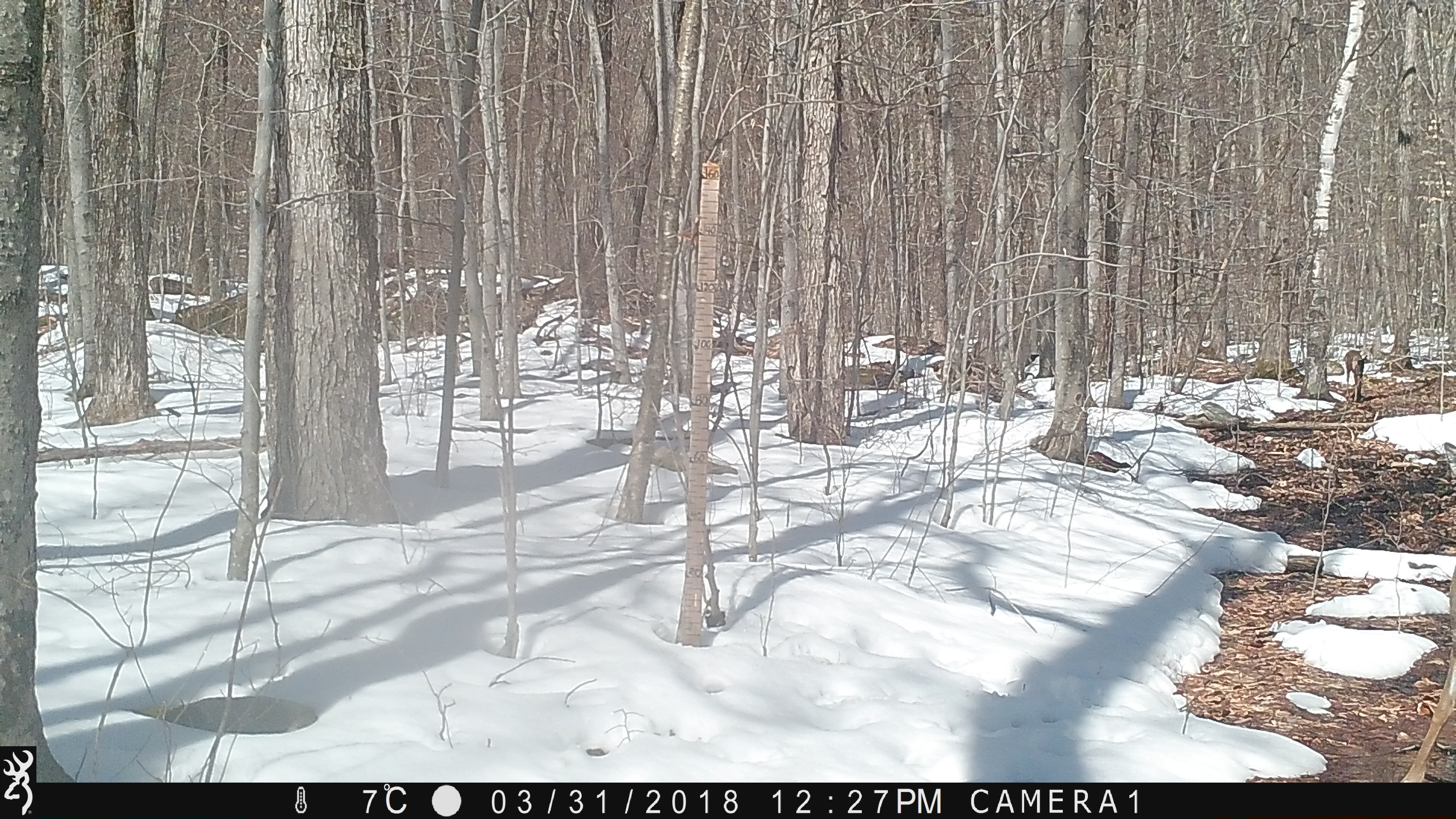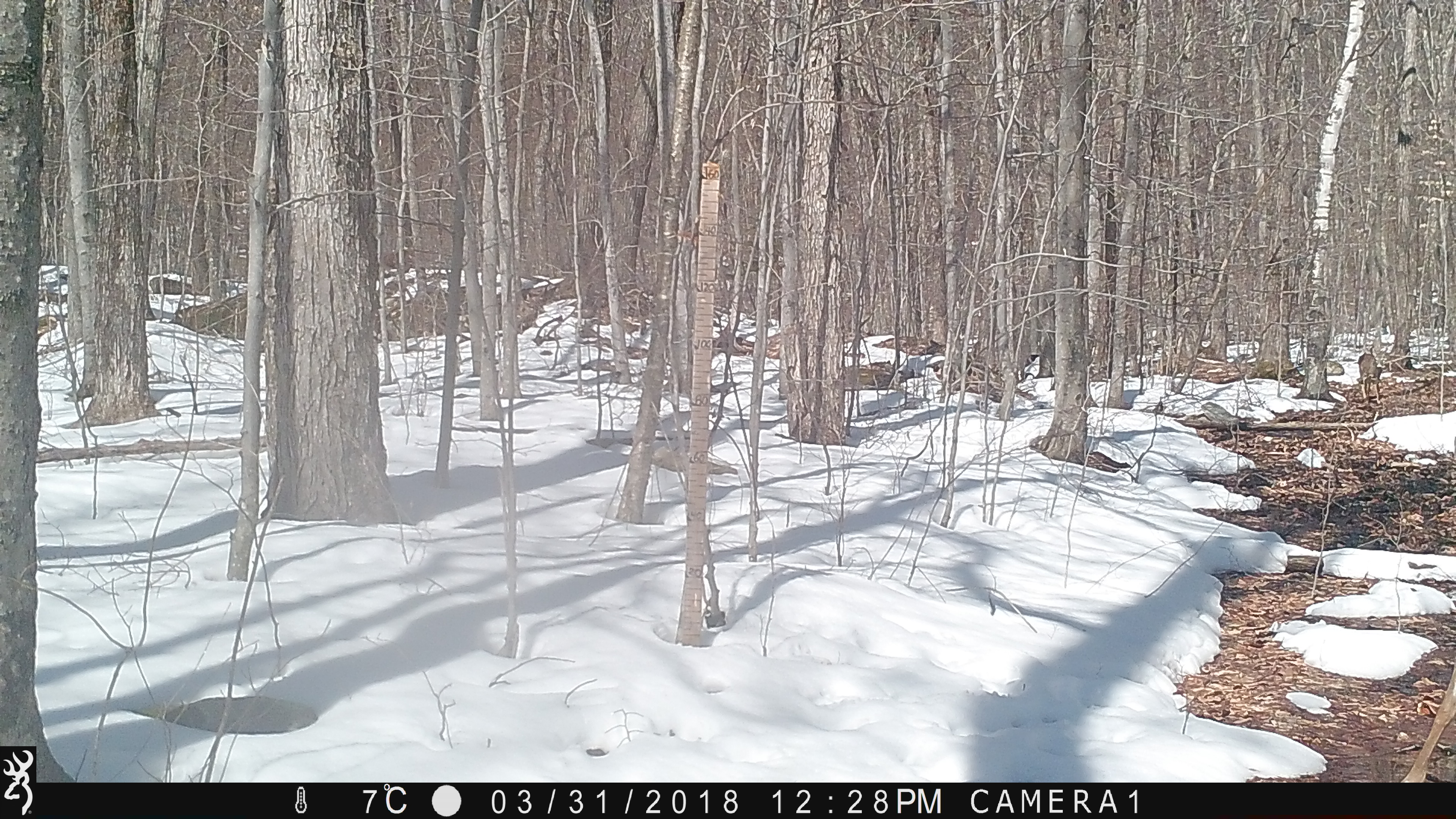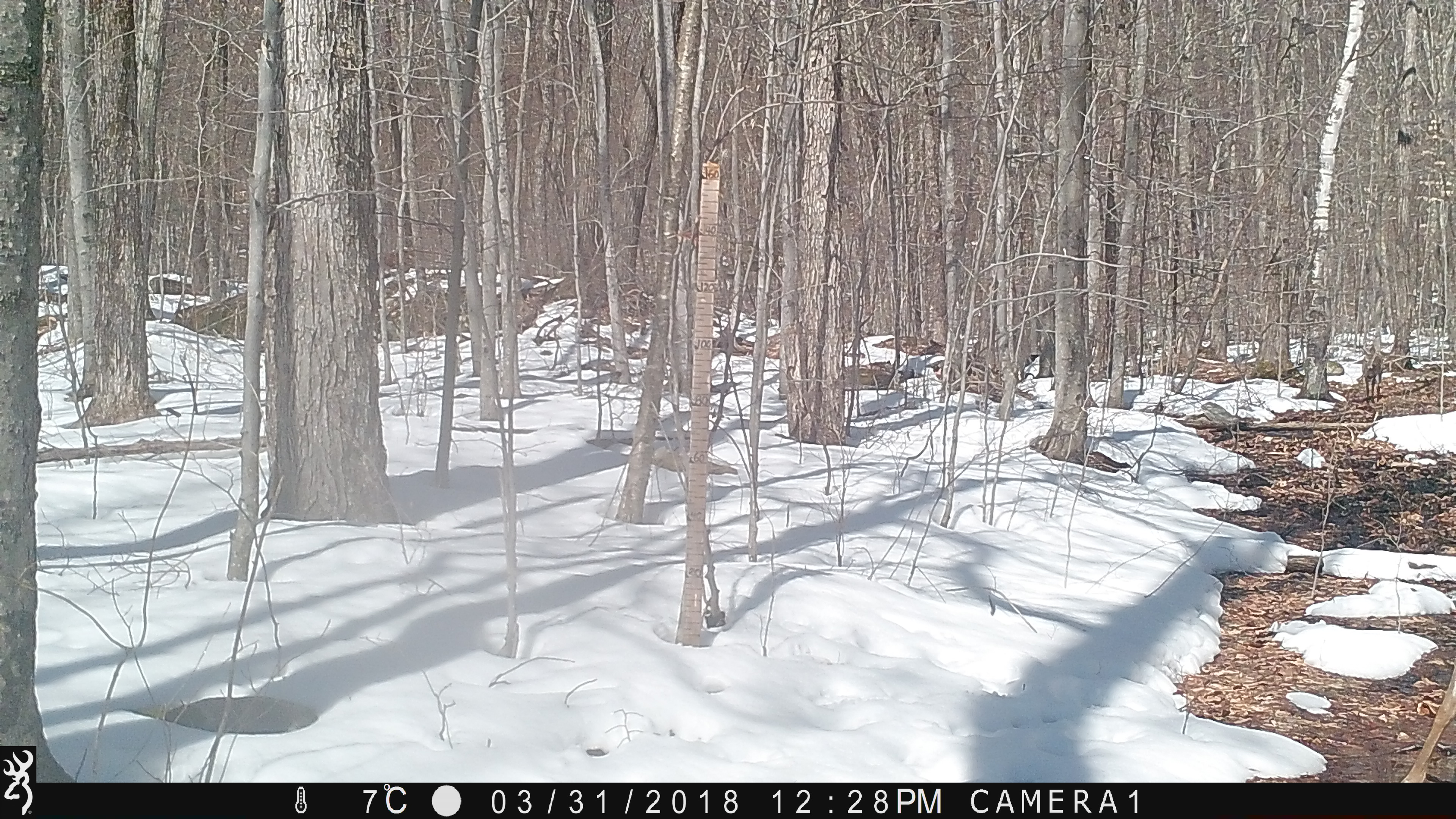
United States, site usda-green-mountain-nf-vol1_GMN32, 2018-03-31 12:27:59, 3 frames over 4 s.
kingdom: Animalia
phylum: Chordata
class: Mammalia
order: Artiodactyla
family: Cervidae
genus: Odocoileus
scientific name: Odocoileus virginianus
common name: white-tailed deer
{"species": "white-tailed deer (Odocoileus virginianus)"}